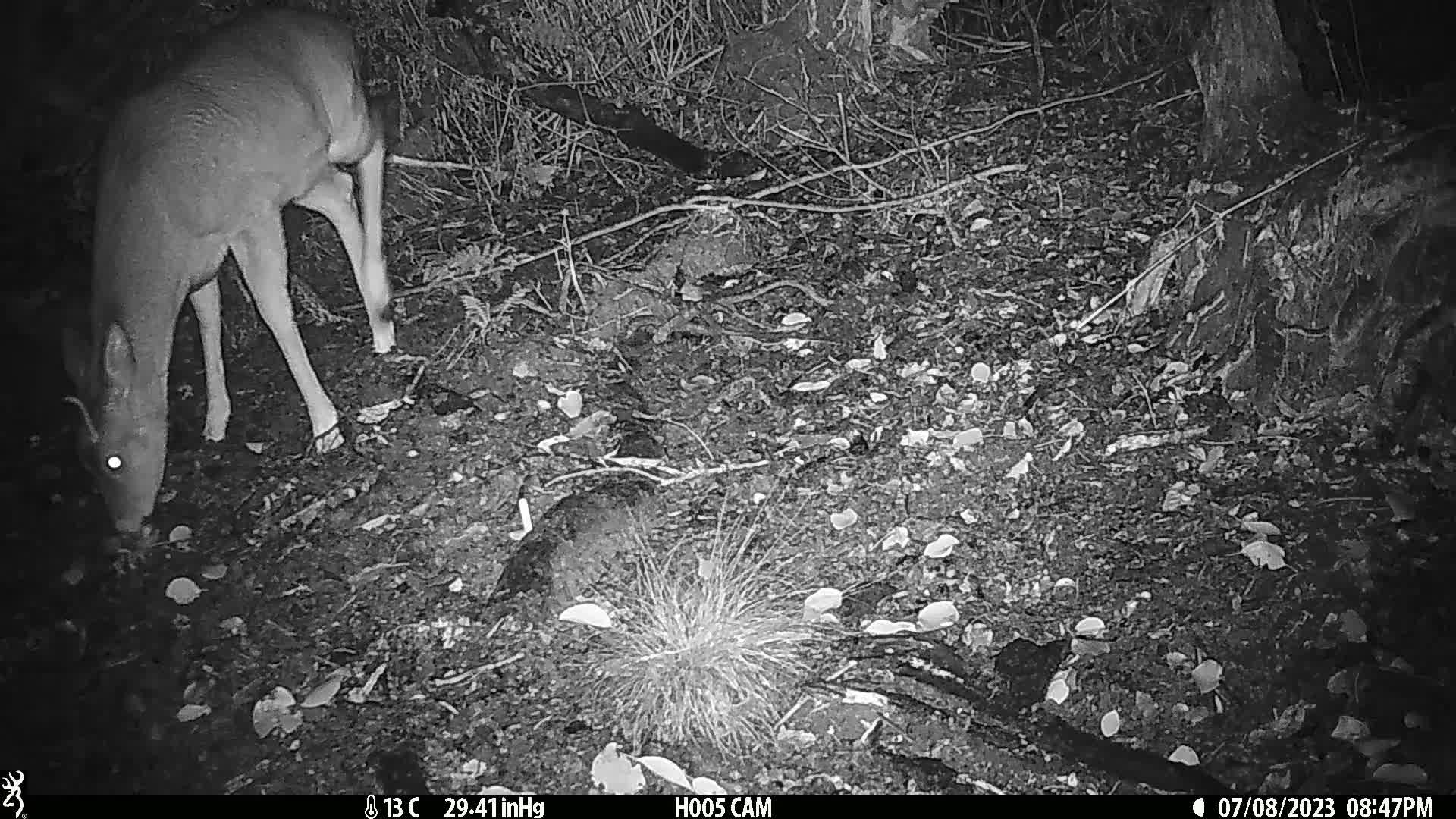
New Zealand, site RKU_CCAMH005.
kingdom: Animalia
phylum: Chordata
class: Mammalia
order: Artiodactyla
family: Cervidae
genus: Odocoileus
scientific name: Odocoileus virginianus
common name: white-tailed deer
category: white tailed deer